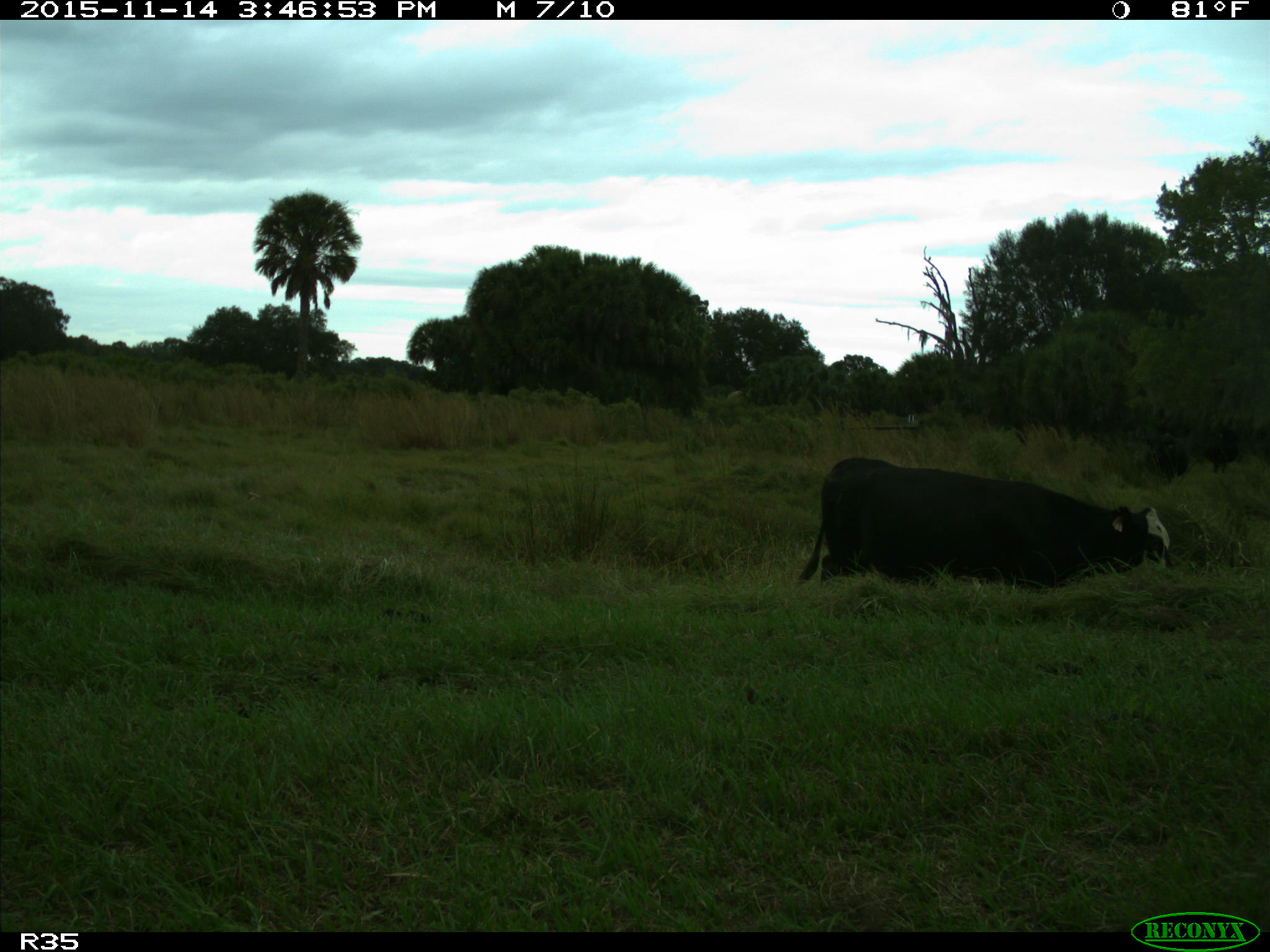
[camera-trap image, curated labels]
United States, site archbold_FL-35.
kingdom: Animalia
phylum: Chordata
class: Mammalia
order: Artiodactyla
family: Bovidae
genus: Bos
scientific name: Bos taurus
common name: domestic cow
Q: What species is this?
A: Bos taurus (domestic cow).